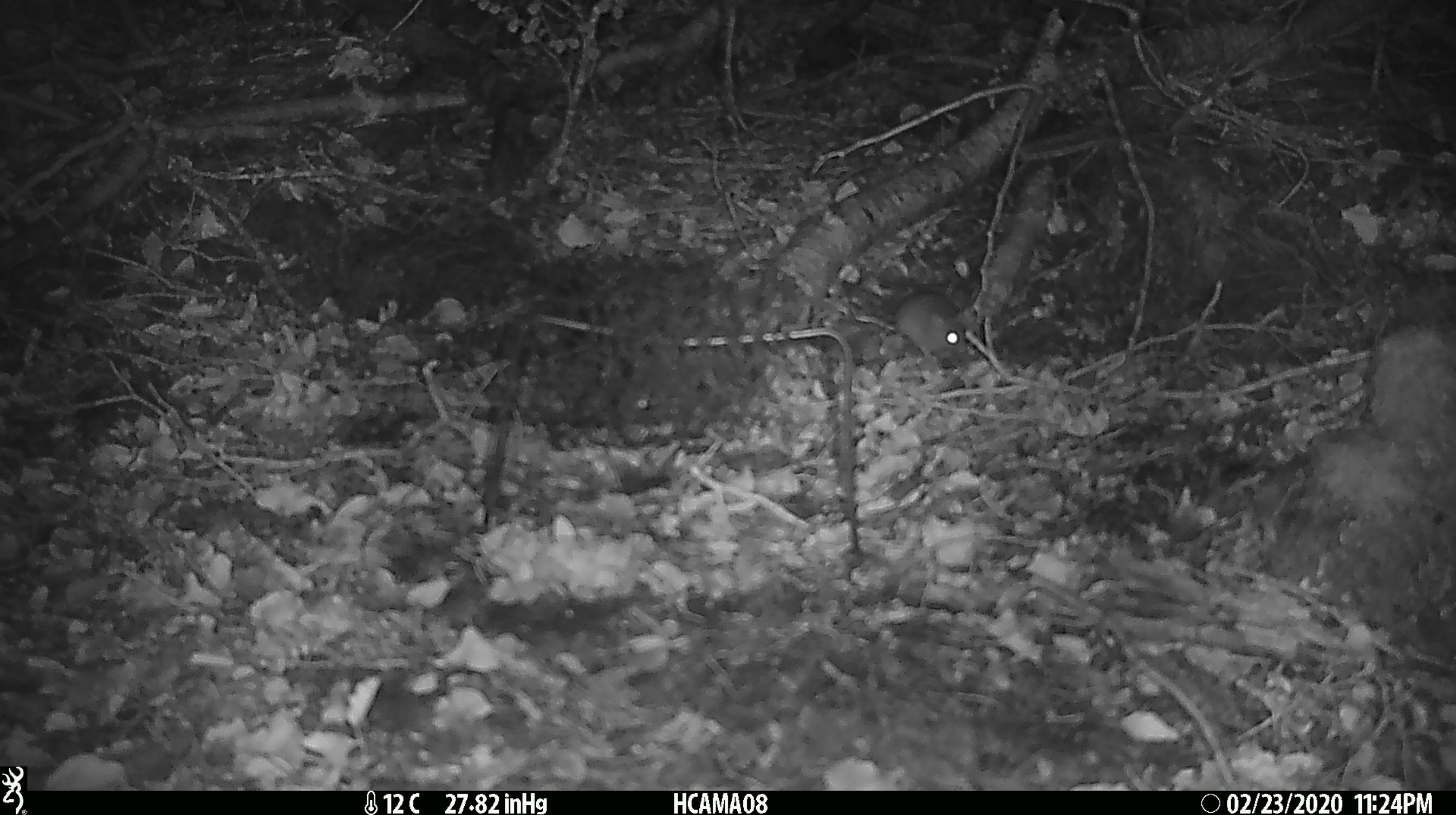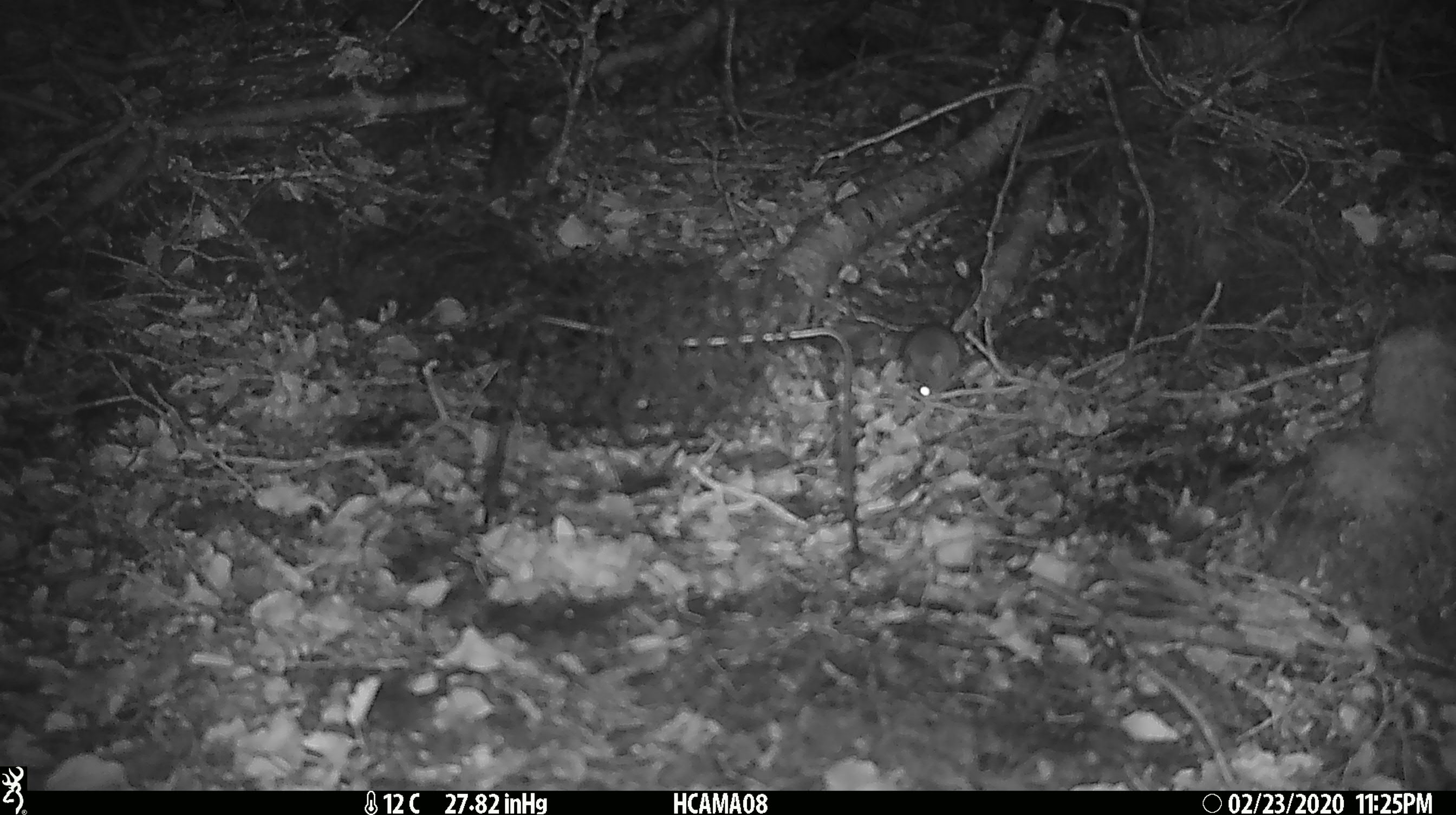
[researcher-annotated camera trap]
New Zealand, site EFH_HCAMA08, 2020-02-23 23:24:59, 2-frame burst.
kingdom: Animalia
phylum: Chordata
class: Mammalia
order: Rodentia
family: Muridae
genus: Mus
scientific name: Mus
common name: mouse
Mouse (Mus).